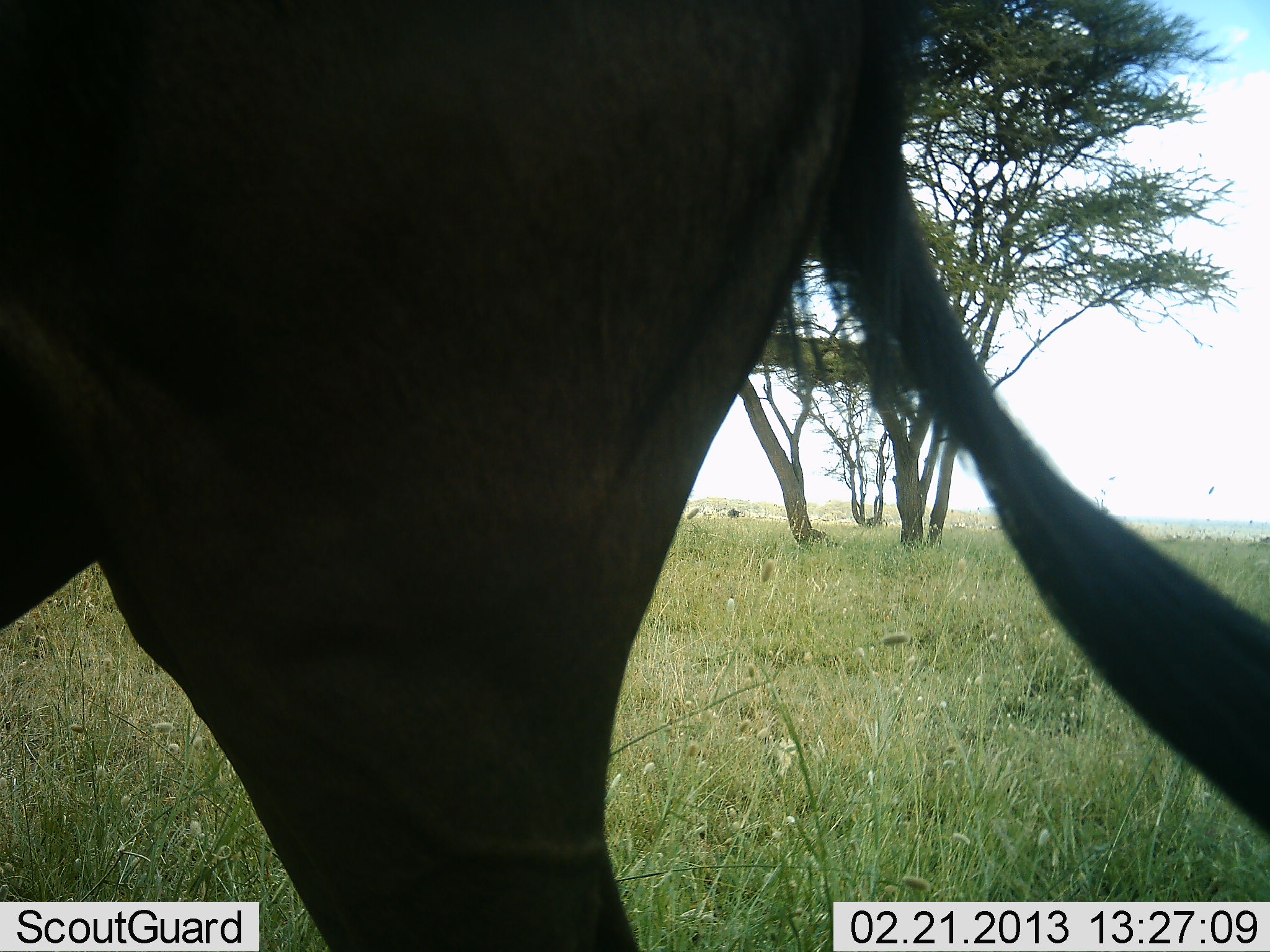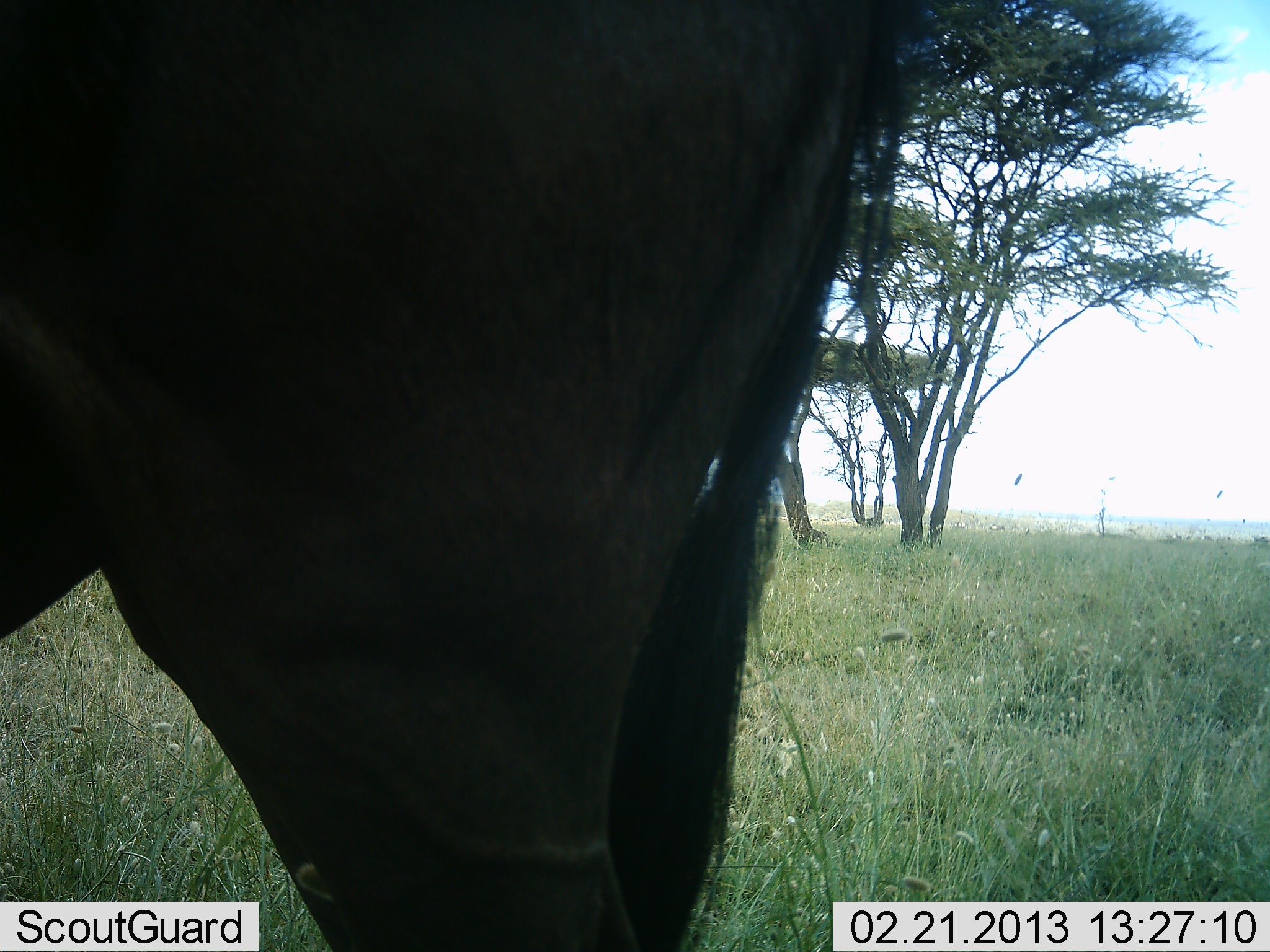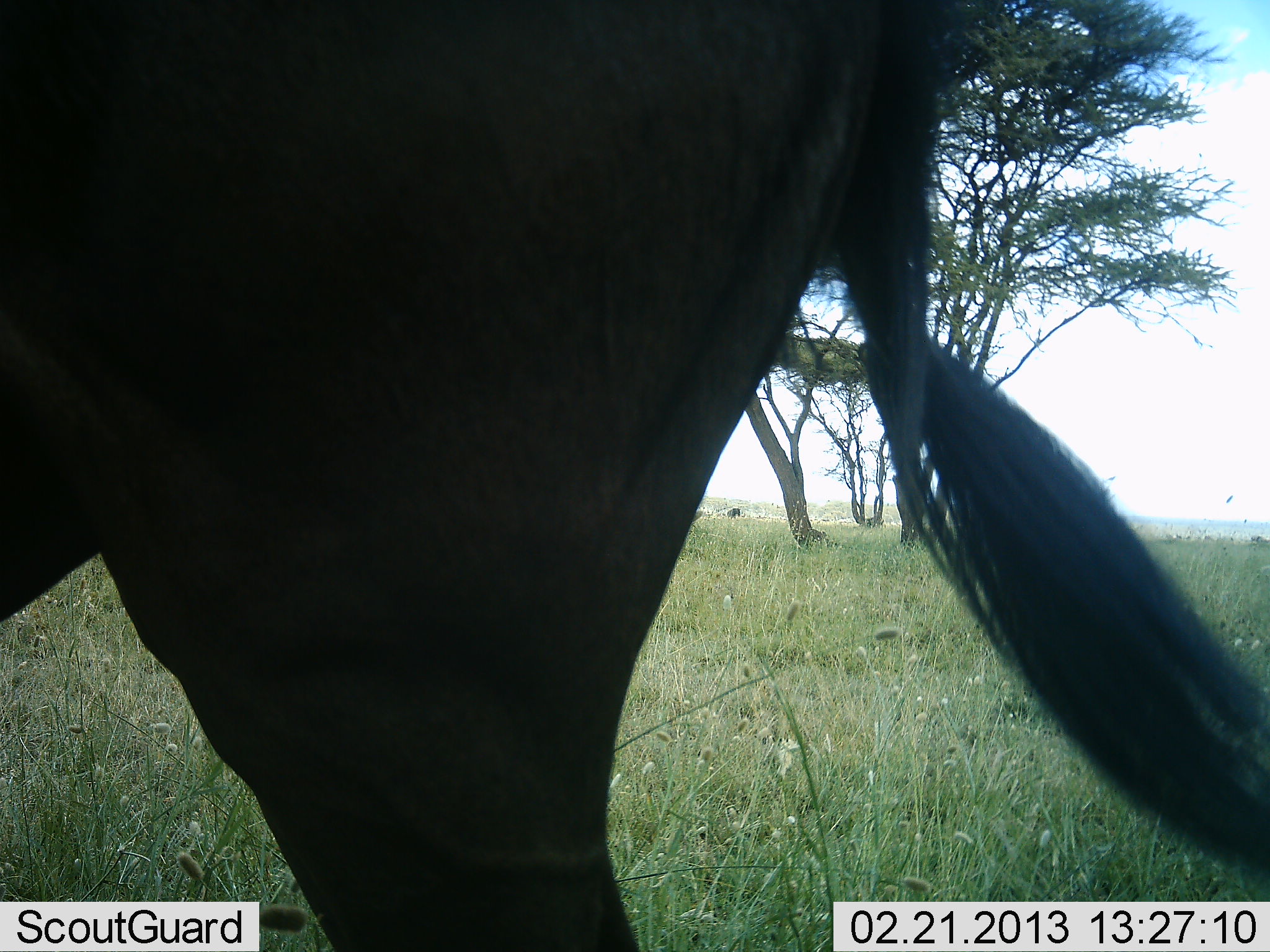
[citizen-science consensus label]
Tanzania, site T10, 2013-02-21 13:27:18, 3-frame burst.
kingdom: Animalia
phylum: Chordata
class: Mammalia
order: Artiodactyla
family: Bovidae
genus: Connochaetes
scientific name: Connochaetes taurinus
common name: blue wildebeest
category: wildebeest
Wildebeest (blue wildebeest) (Connochaetes taurinus), count 1. Behavior (volunteer vote fractions): standing 100%, resting 0%, moving 18%, interacting 0%. Young present (vote fraction): 0%. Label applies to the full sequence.